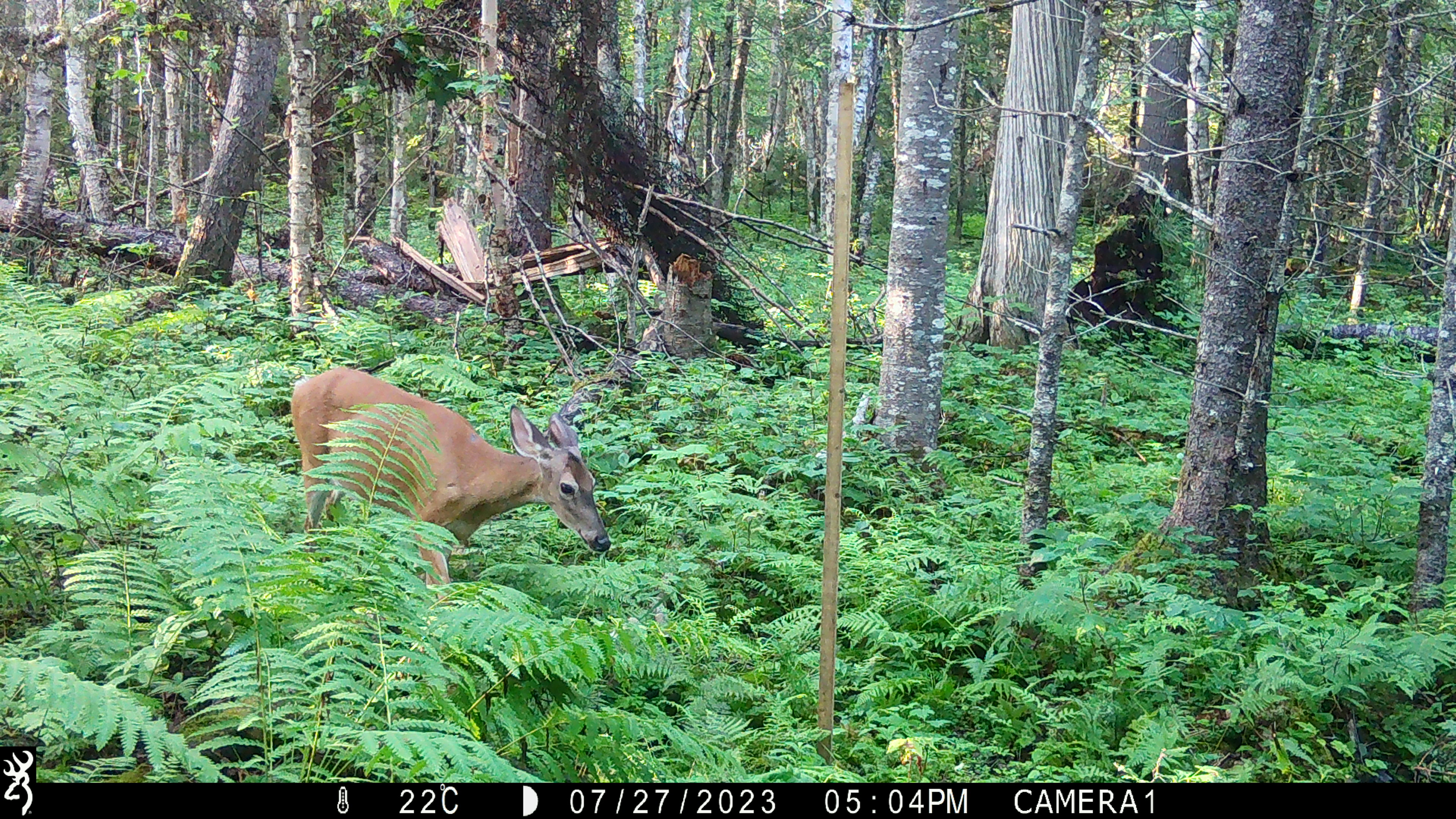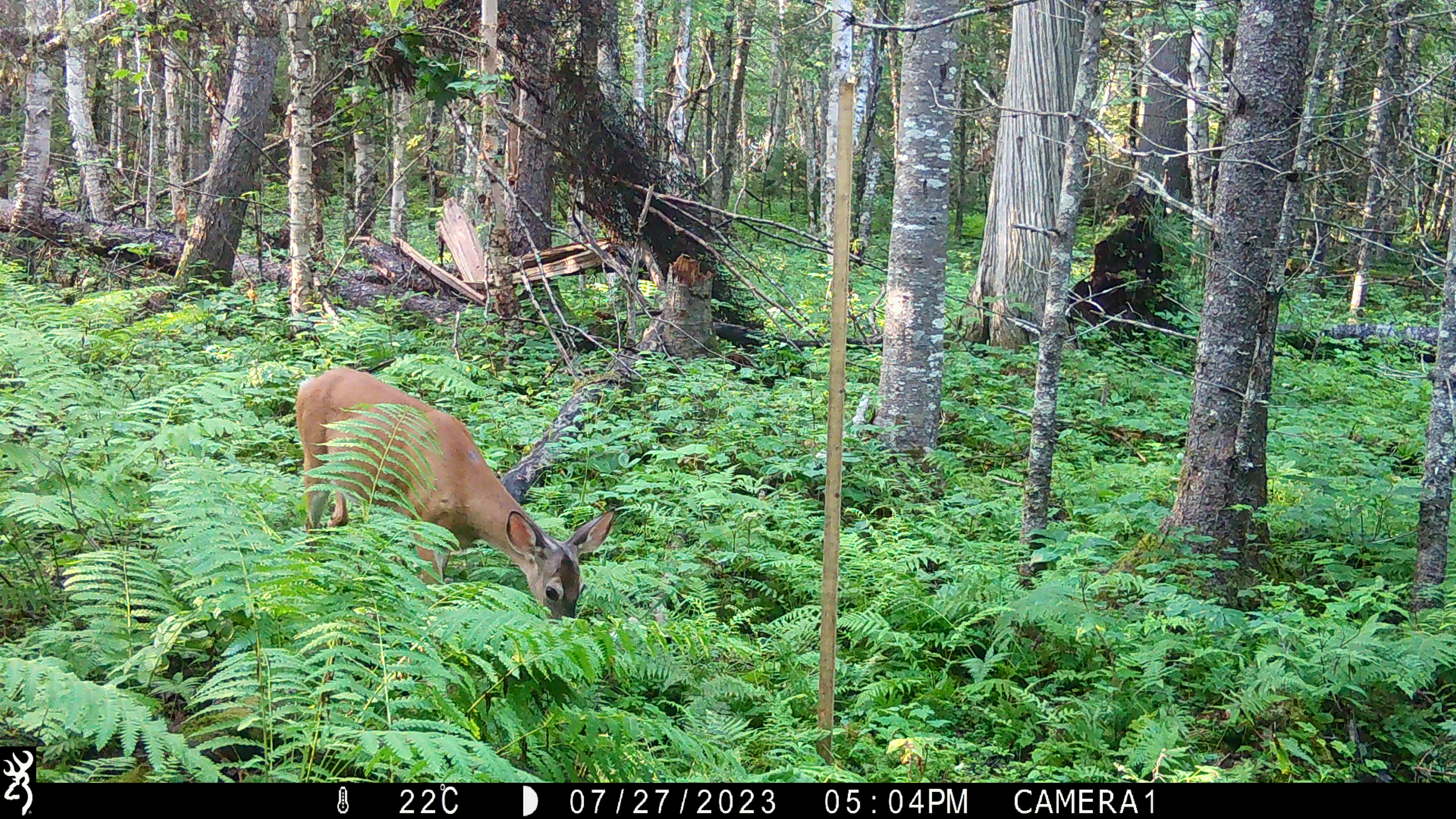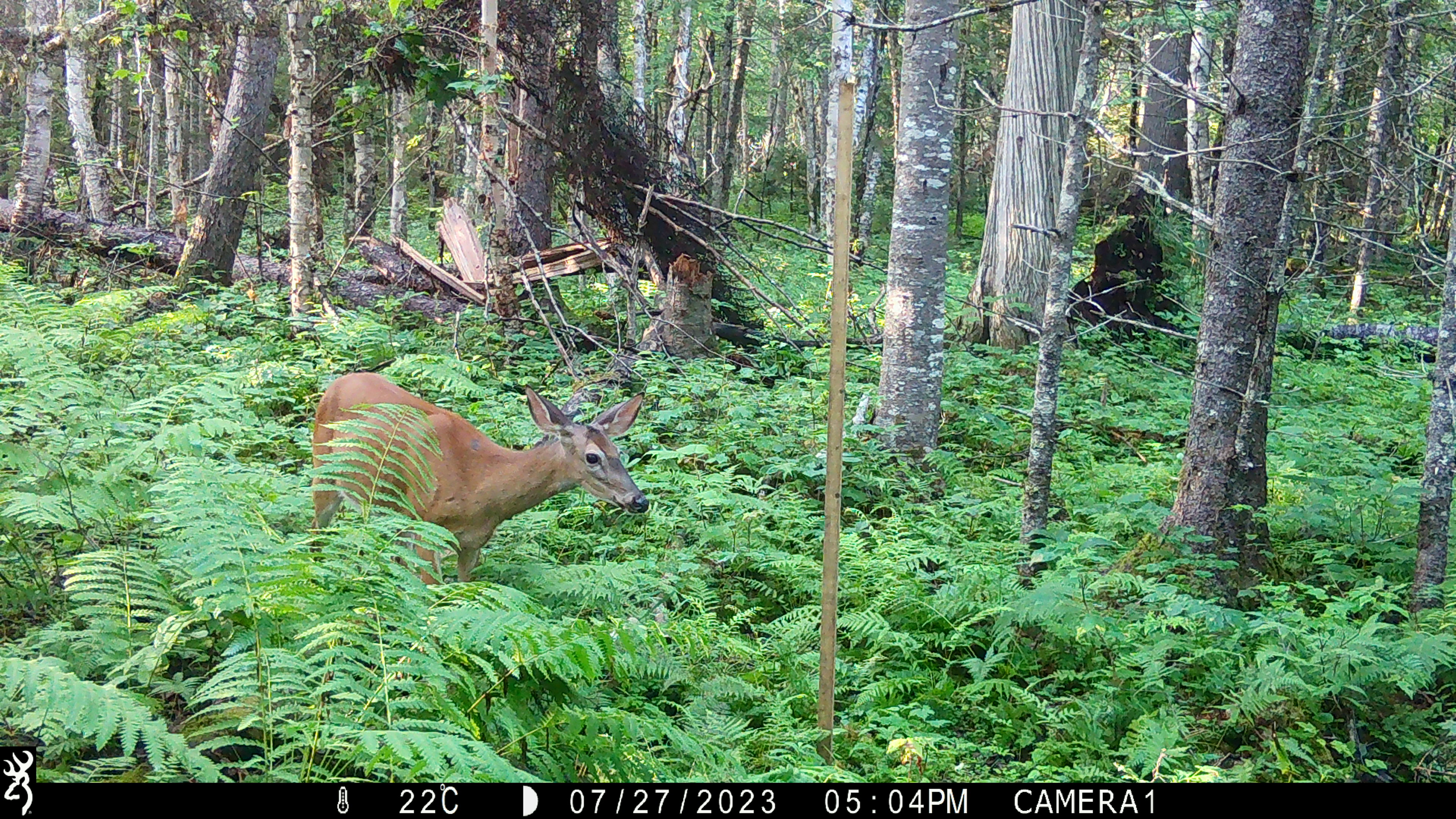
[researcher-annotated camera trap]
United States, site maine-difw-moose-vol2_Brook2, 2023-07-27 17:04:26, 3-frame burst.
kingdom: Animalia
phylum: Chordata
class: Mammalia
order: Artiodactyla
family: Cervidae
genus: Odocoileus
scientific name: Odocoileus virginianus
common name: white-tailed deer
White-tailed deer (Odocoileus virginianus).